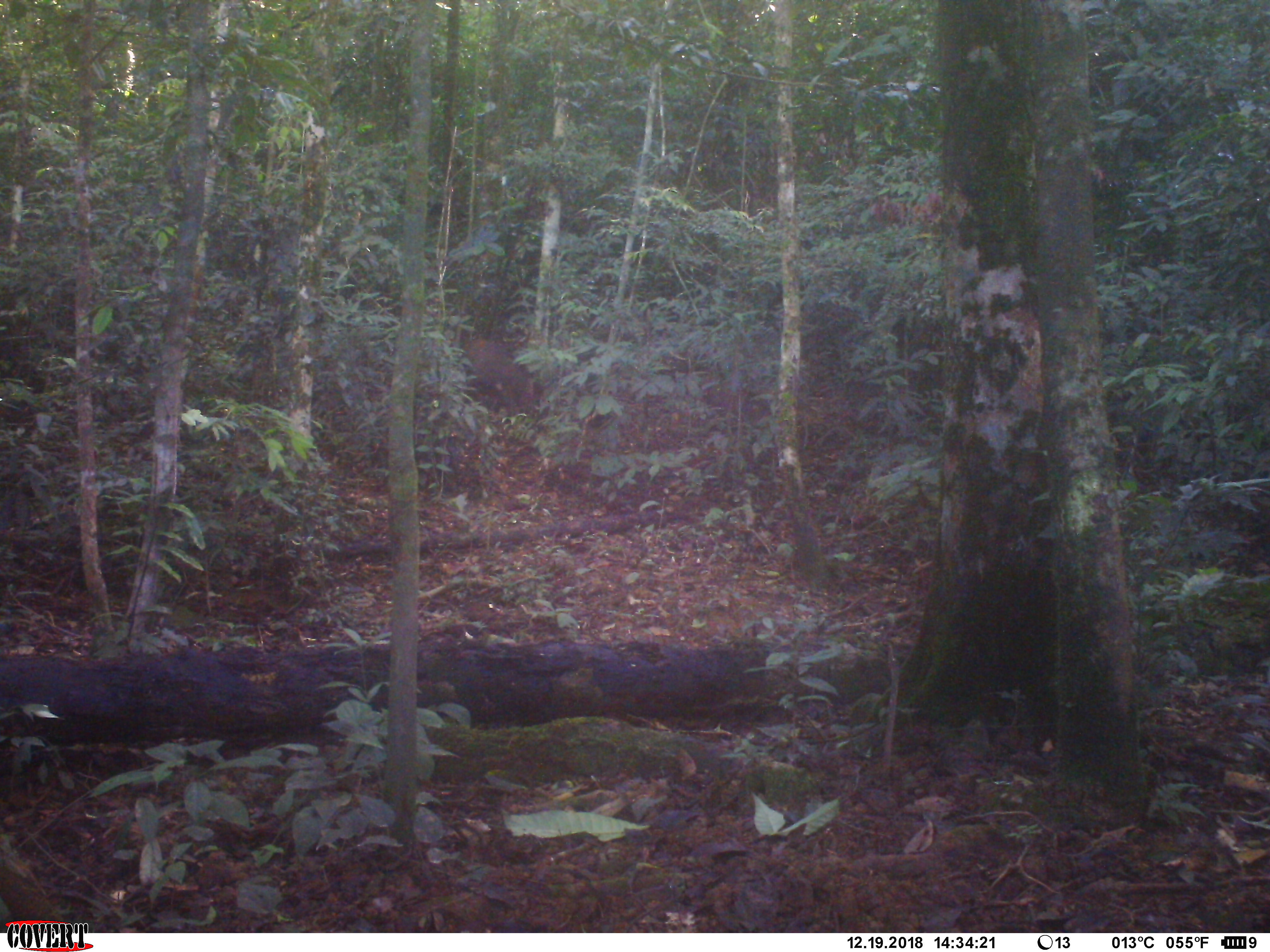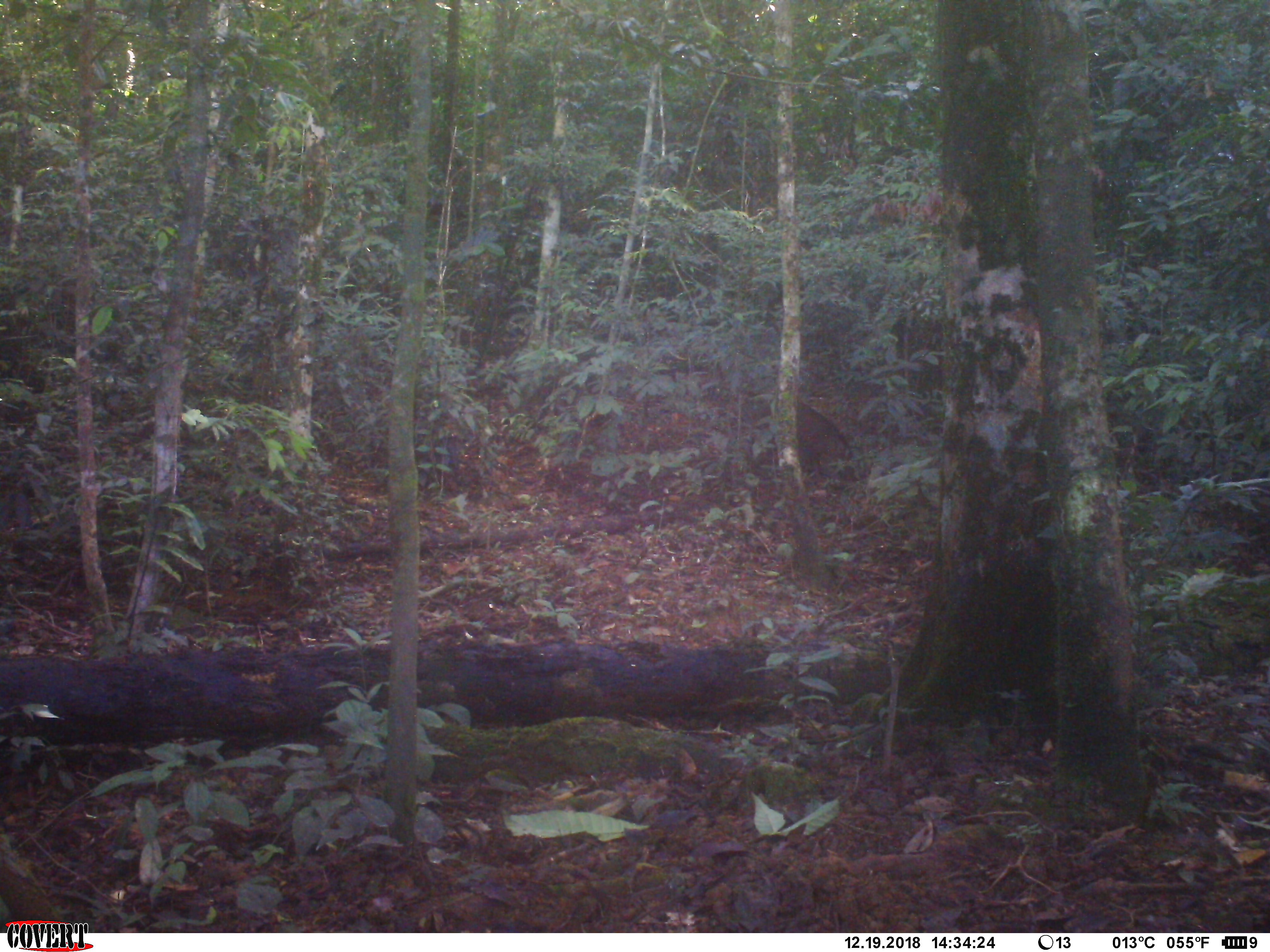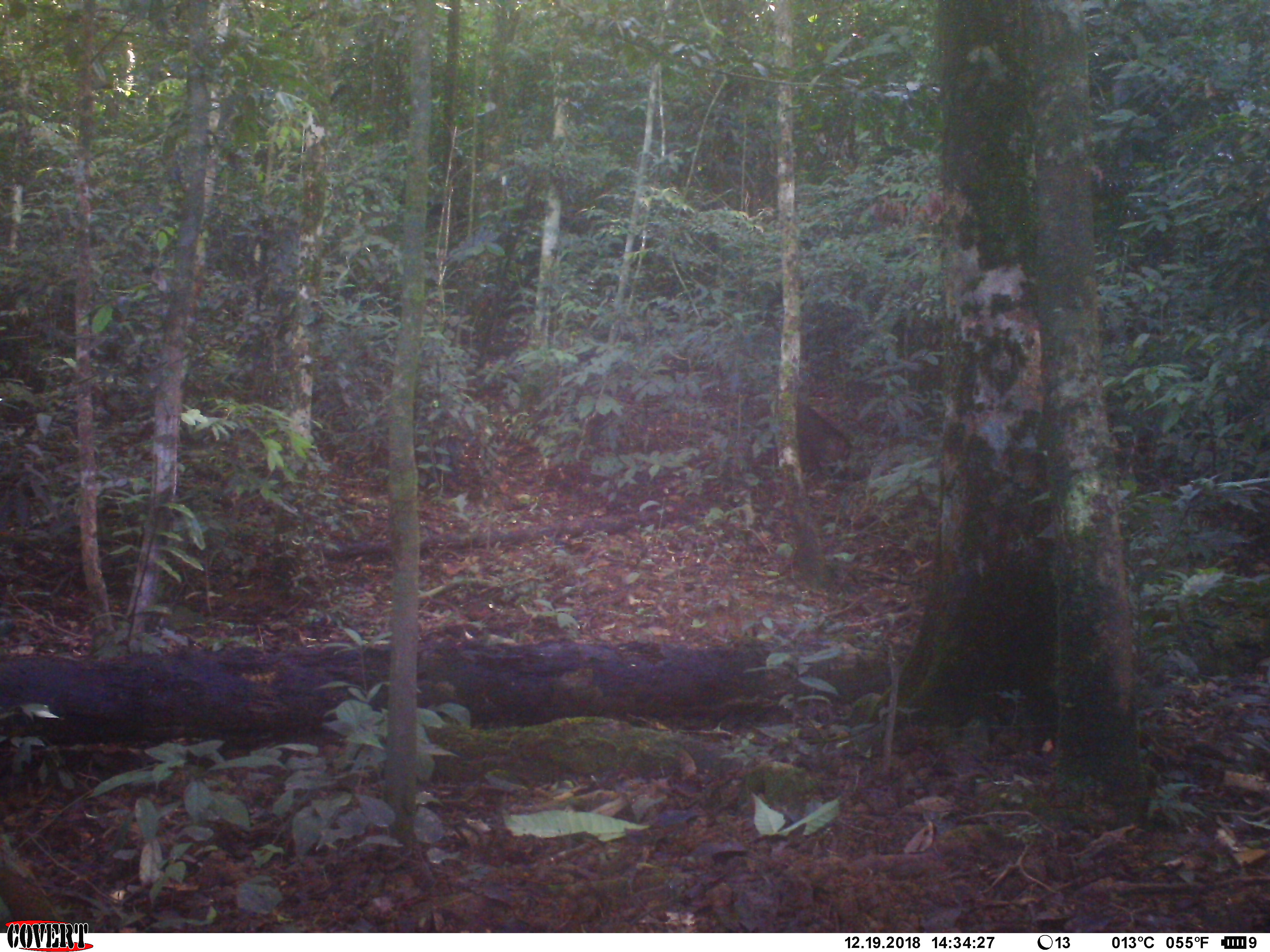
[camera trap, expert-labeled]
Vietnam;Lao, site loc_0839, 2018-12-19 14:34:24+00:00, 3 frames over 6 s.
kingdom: Animalia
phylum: Chordata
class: Mammalia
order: Artiodactyla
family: Suidae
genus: Sus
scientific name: Sus scrofa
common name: eurasian wild pig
Eurasian wild pig (Sus scrofa). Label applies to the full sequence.